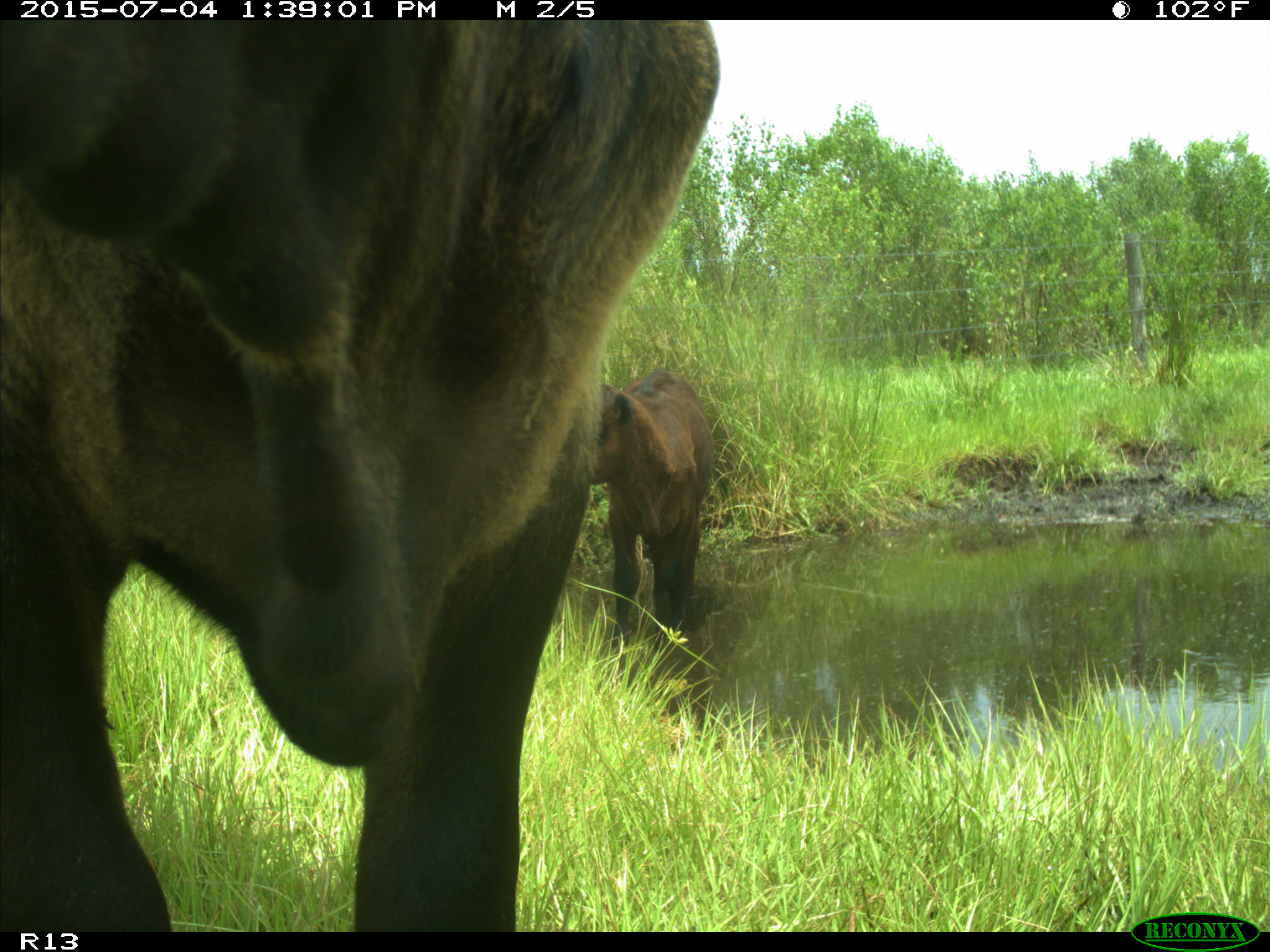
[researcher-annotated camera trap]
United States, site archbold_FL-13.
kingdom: Animalia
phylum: Chordata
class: Mammalia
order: Artiodactyla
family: Bovidae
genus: Bos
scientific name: Bos taurus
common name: domestic cow